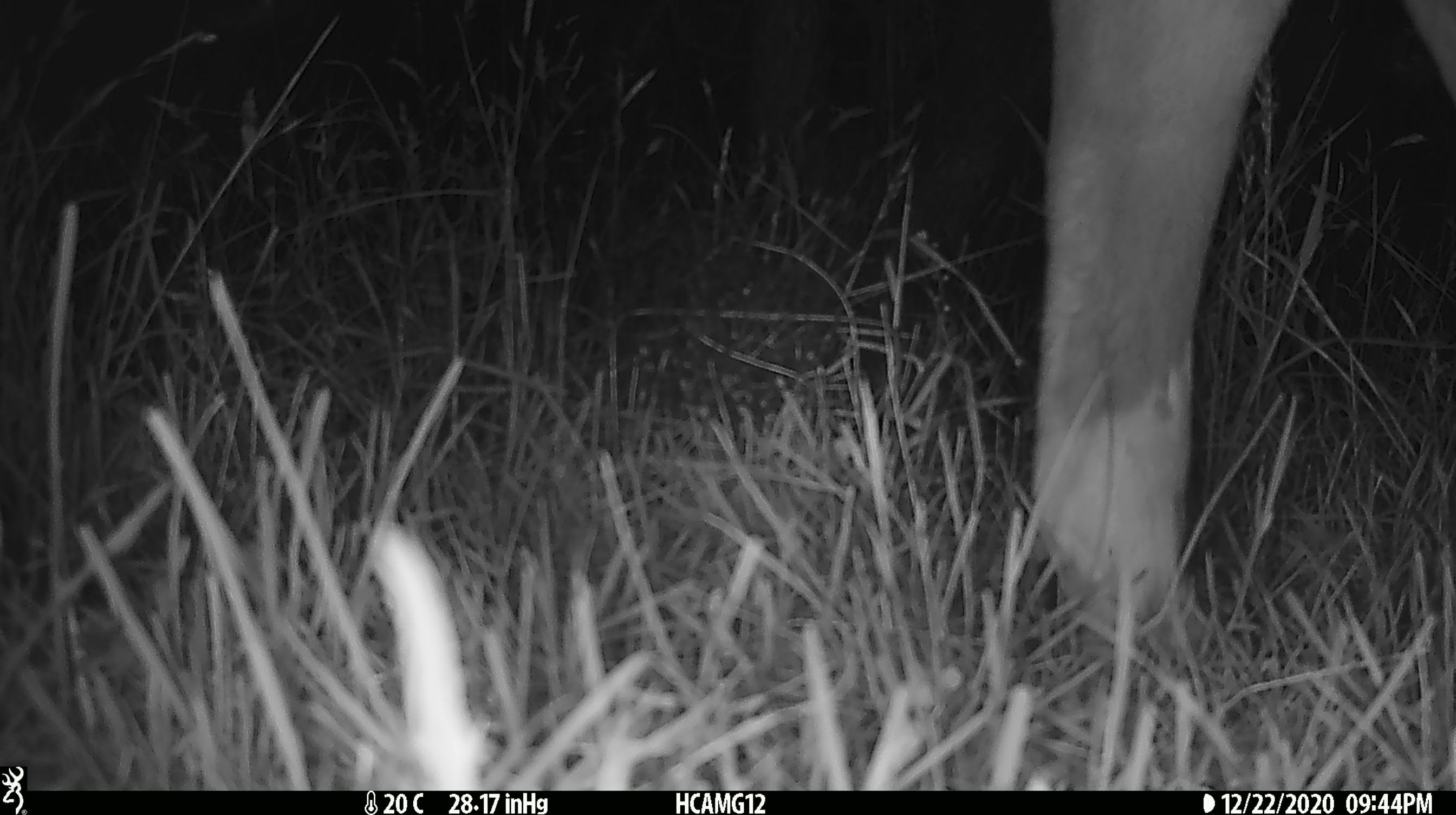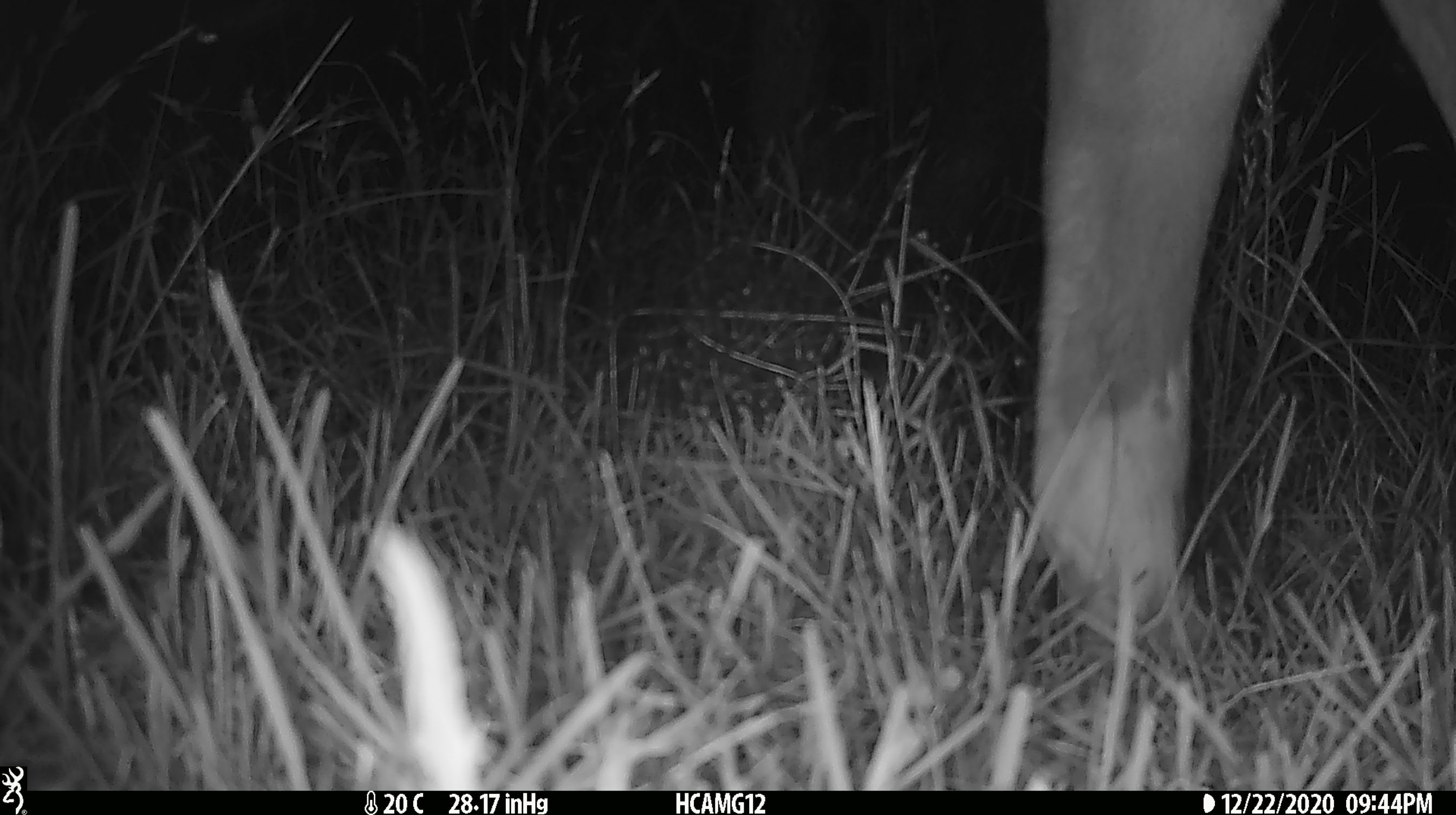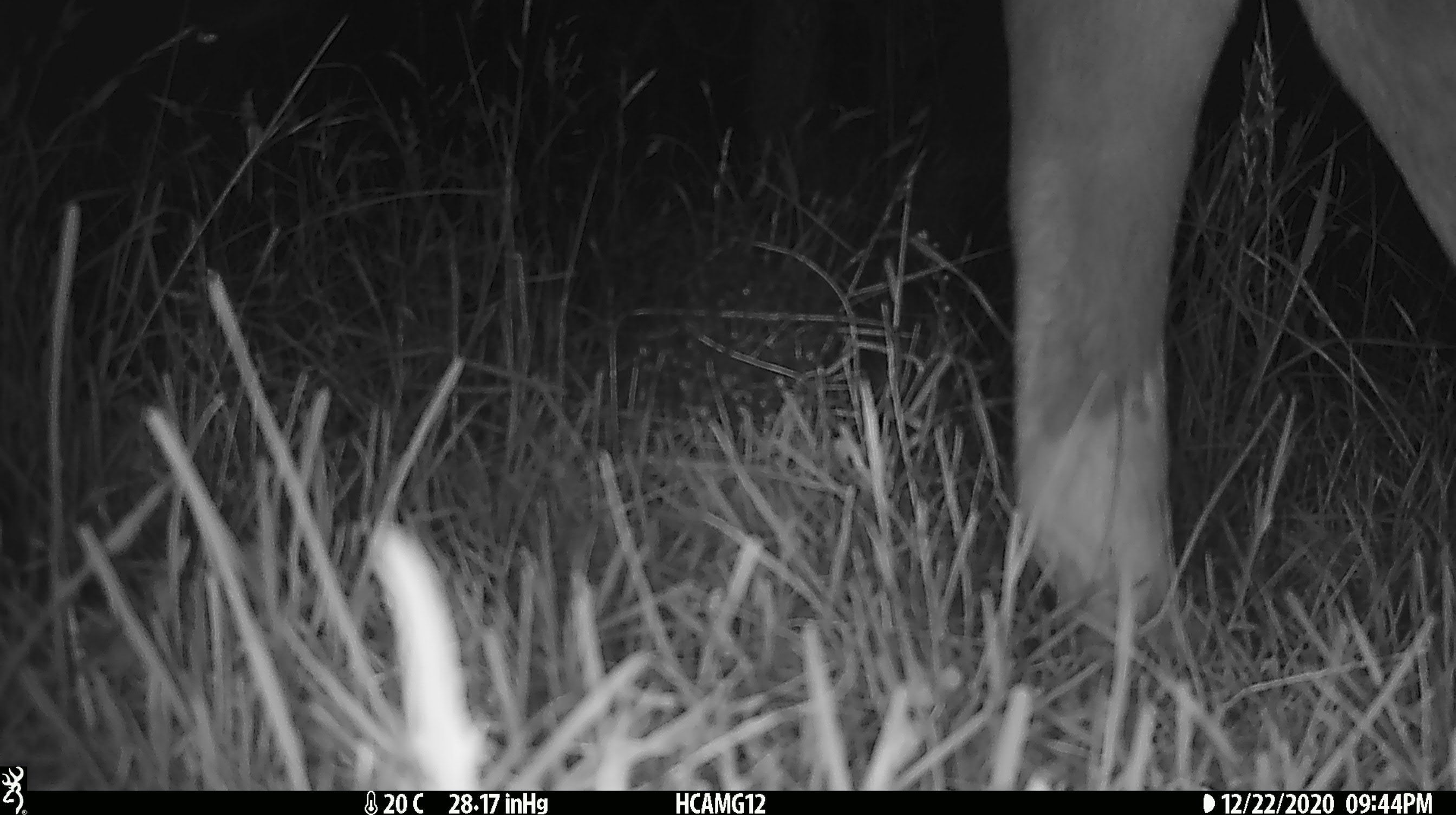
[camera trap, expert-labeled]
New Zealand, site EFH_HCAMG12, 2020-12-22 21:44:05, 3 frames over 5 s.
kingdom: Animalia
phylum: Chordata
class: Mammalia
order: Artiodactyla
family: Bovidae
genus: Bos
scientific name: Bos taurus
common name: domestic cow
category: cow